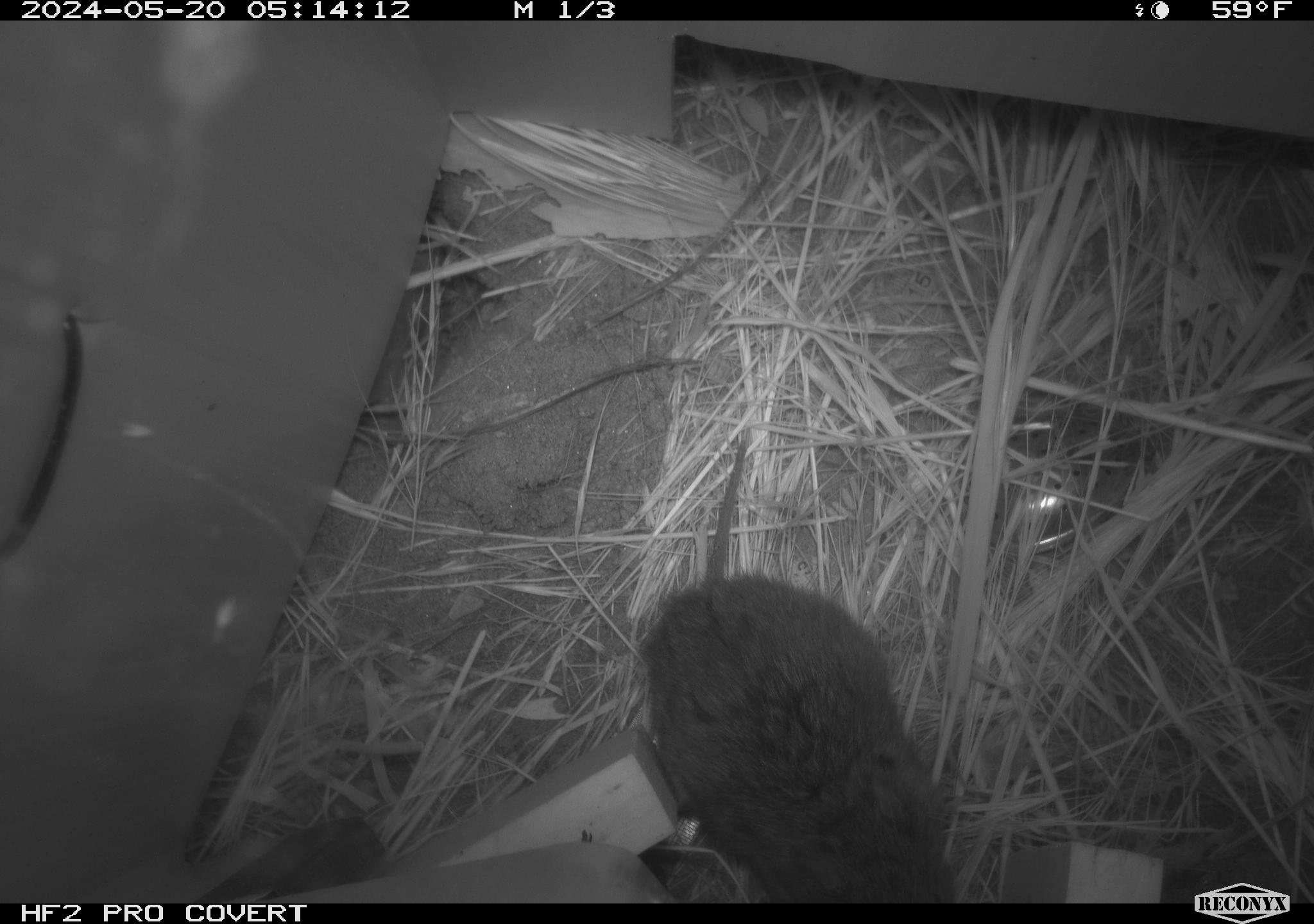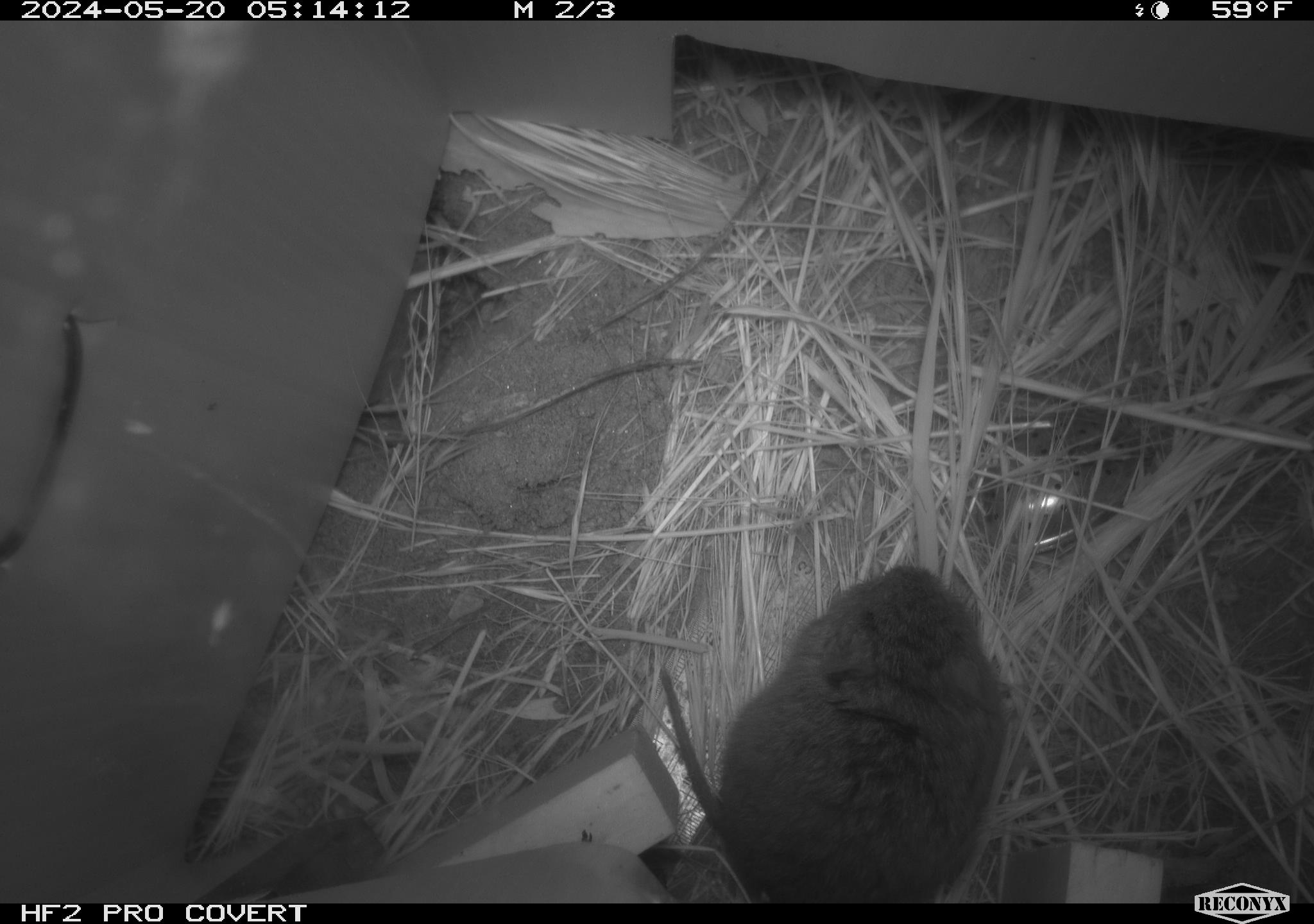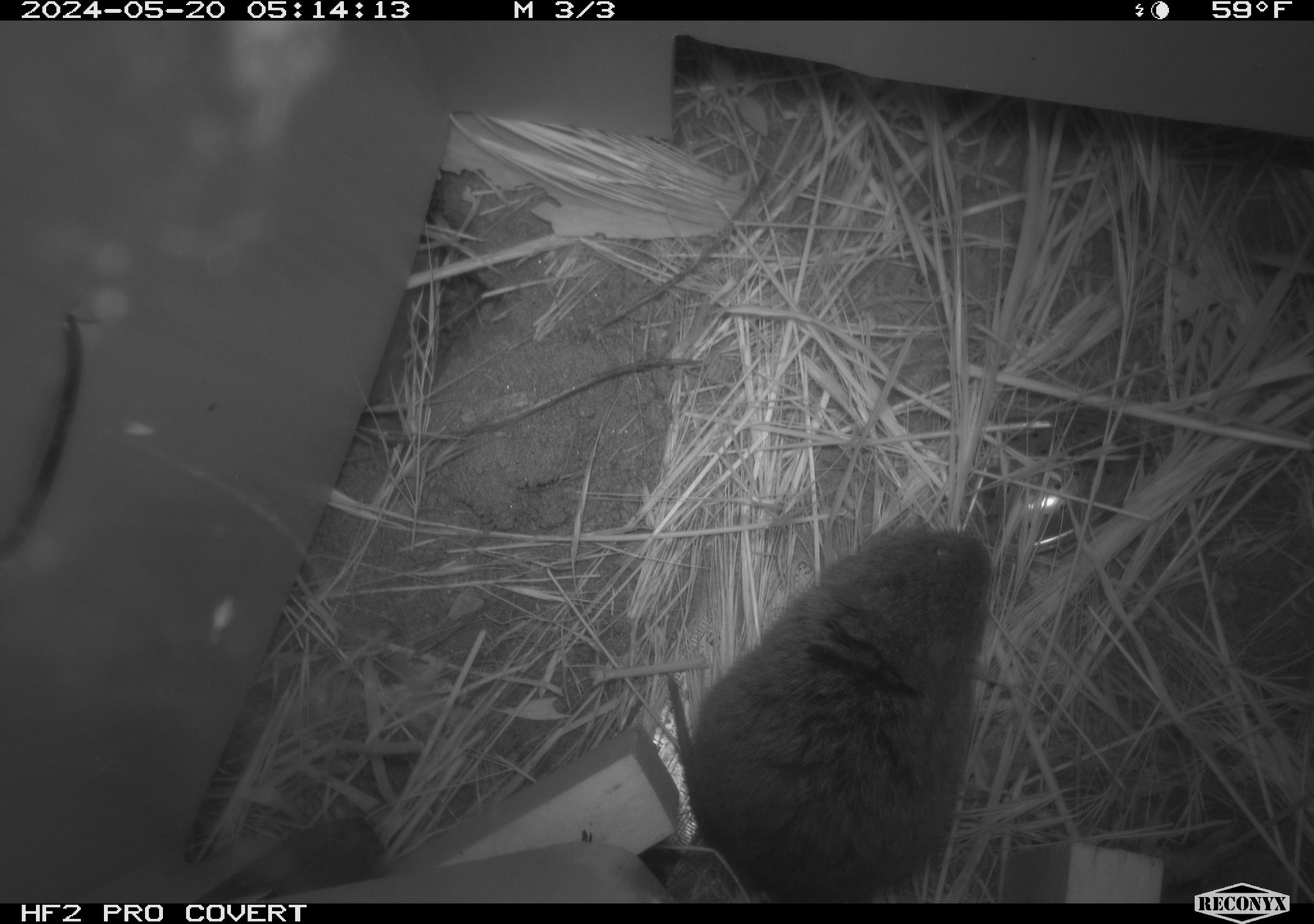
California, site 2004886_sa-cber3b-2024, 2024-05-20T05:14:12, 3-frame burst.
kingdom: Animalia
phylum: Chordata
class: Mammalia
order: Rodentia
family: Cricetidae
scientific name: Arvicolinae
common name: voles, lemmings, and muskrats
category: arvicolinae subfamily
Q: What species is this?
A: Arvicolinae subfamily (voles, lemmings, and muskrats) (Arvicolinae).